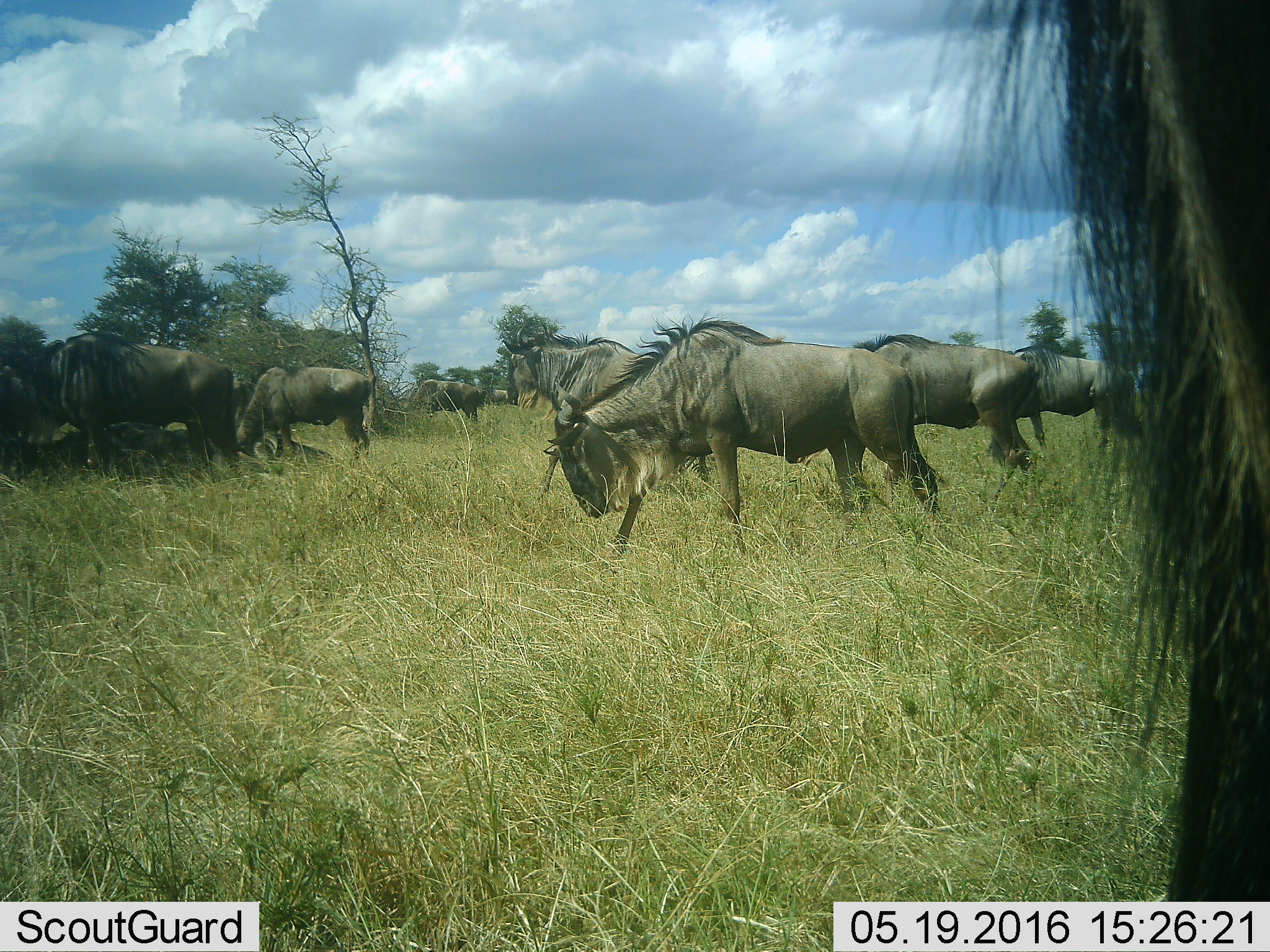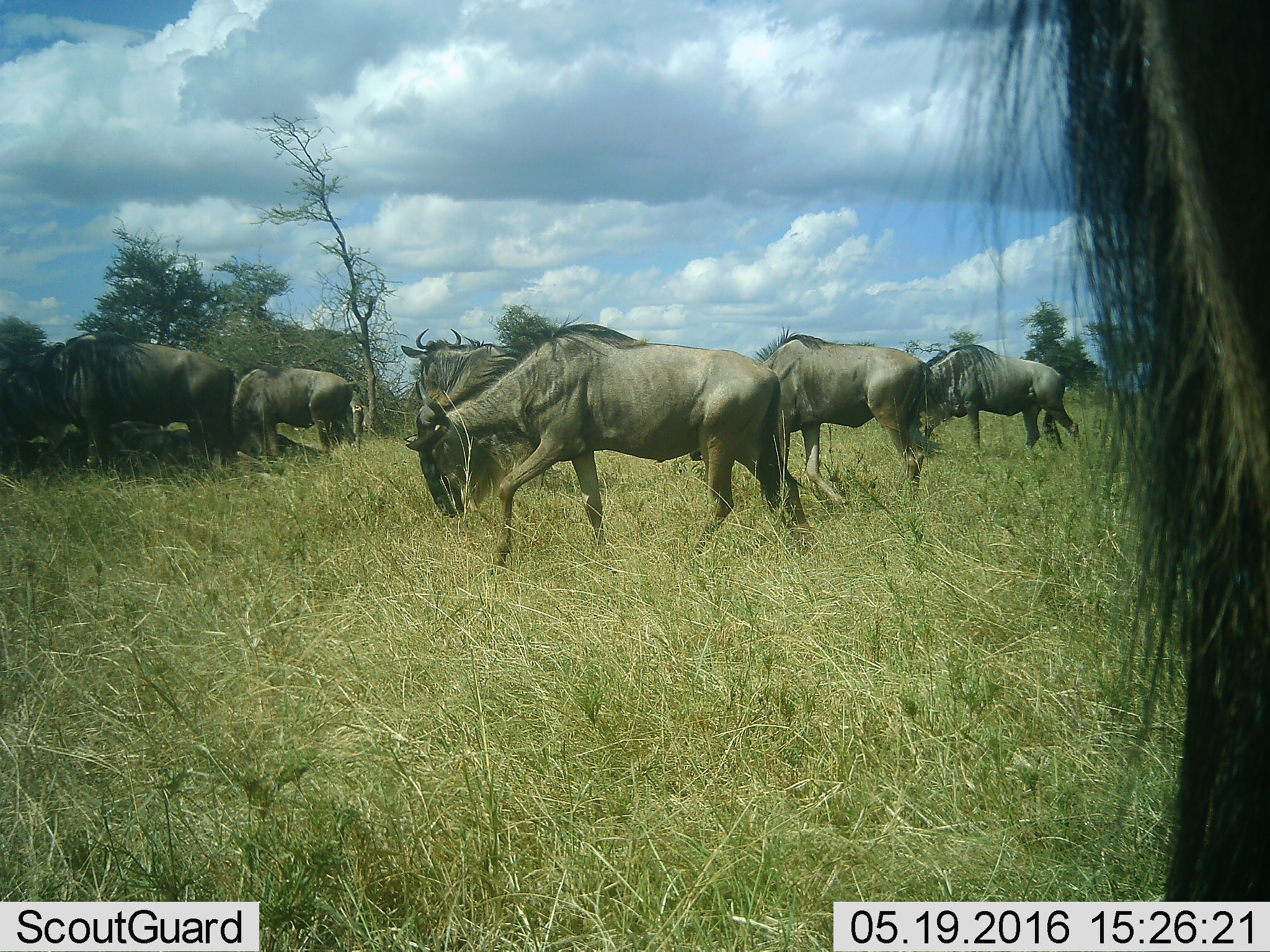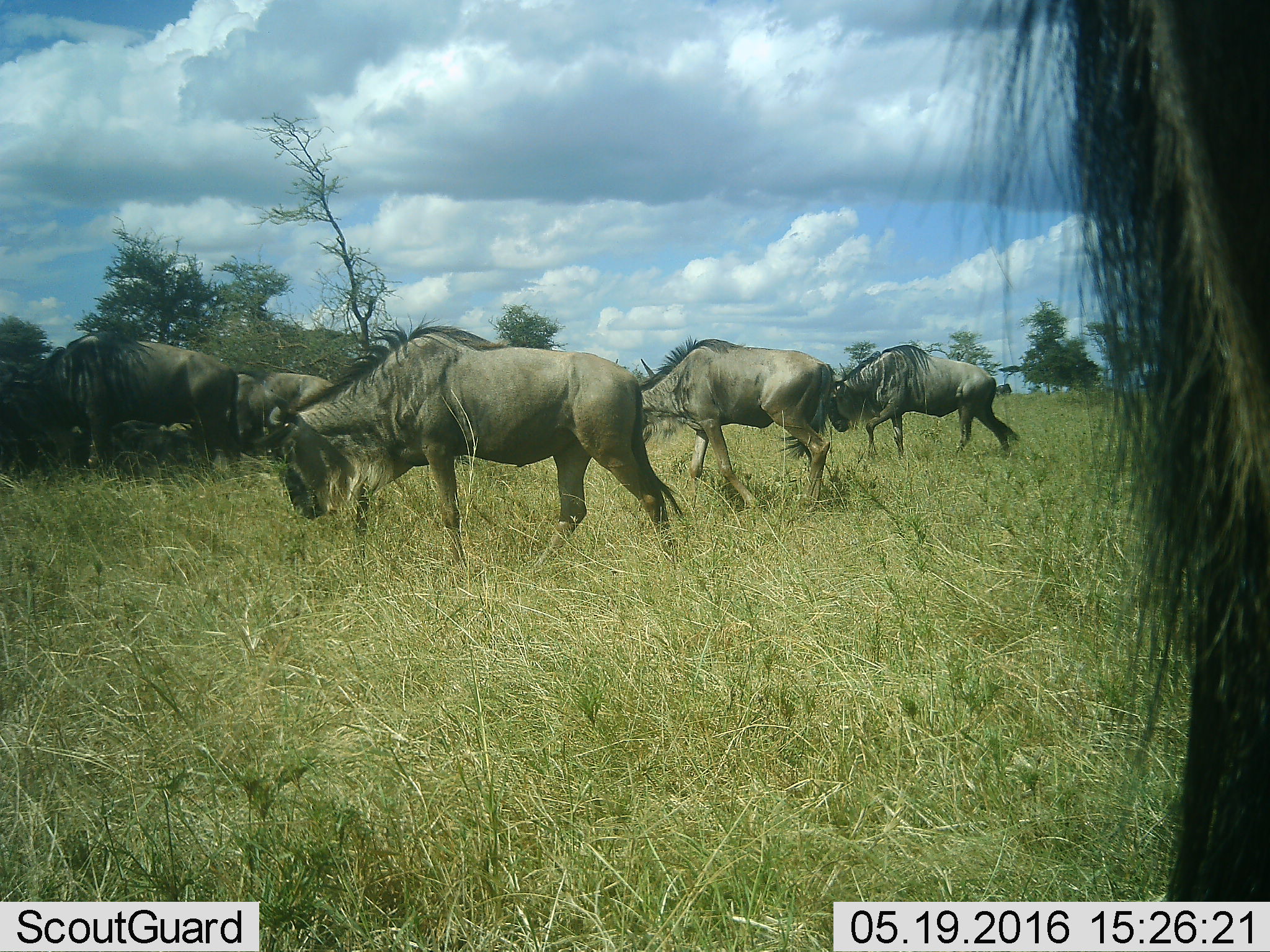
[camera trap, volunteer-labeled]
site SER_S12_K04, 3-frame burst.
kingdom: Animalia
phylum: Chordata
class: Mammalia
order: Artiodactyla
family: Bovidae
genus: Connochaetes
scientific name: Connochaetes taurinus taurinus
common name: blue wildebeest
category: wildebeestblue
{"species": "wildebeestblue (blue wildebeest) (Connochaetes taurinus taurinus)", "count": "11-50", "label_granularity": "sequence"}